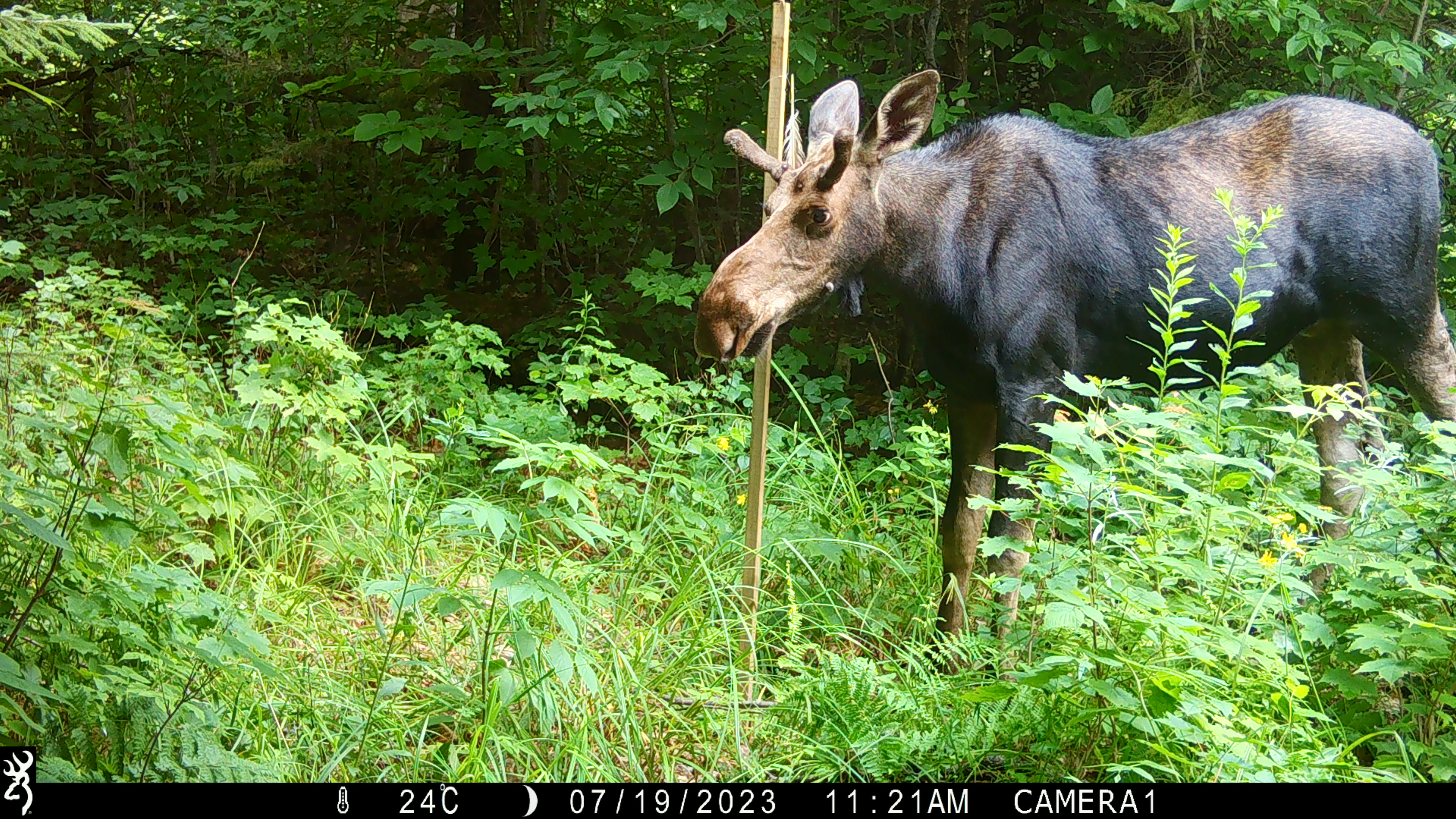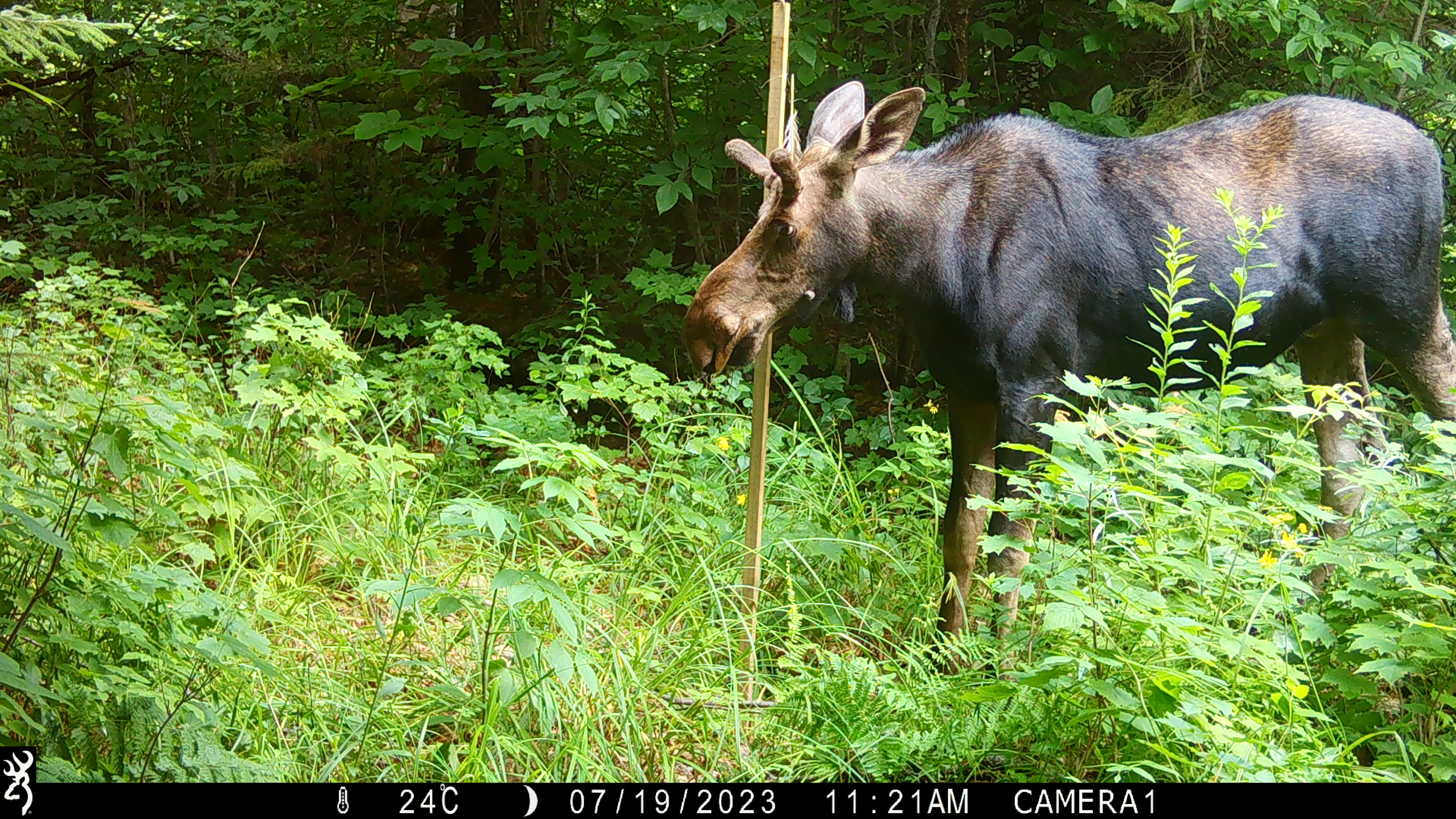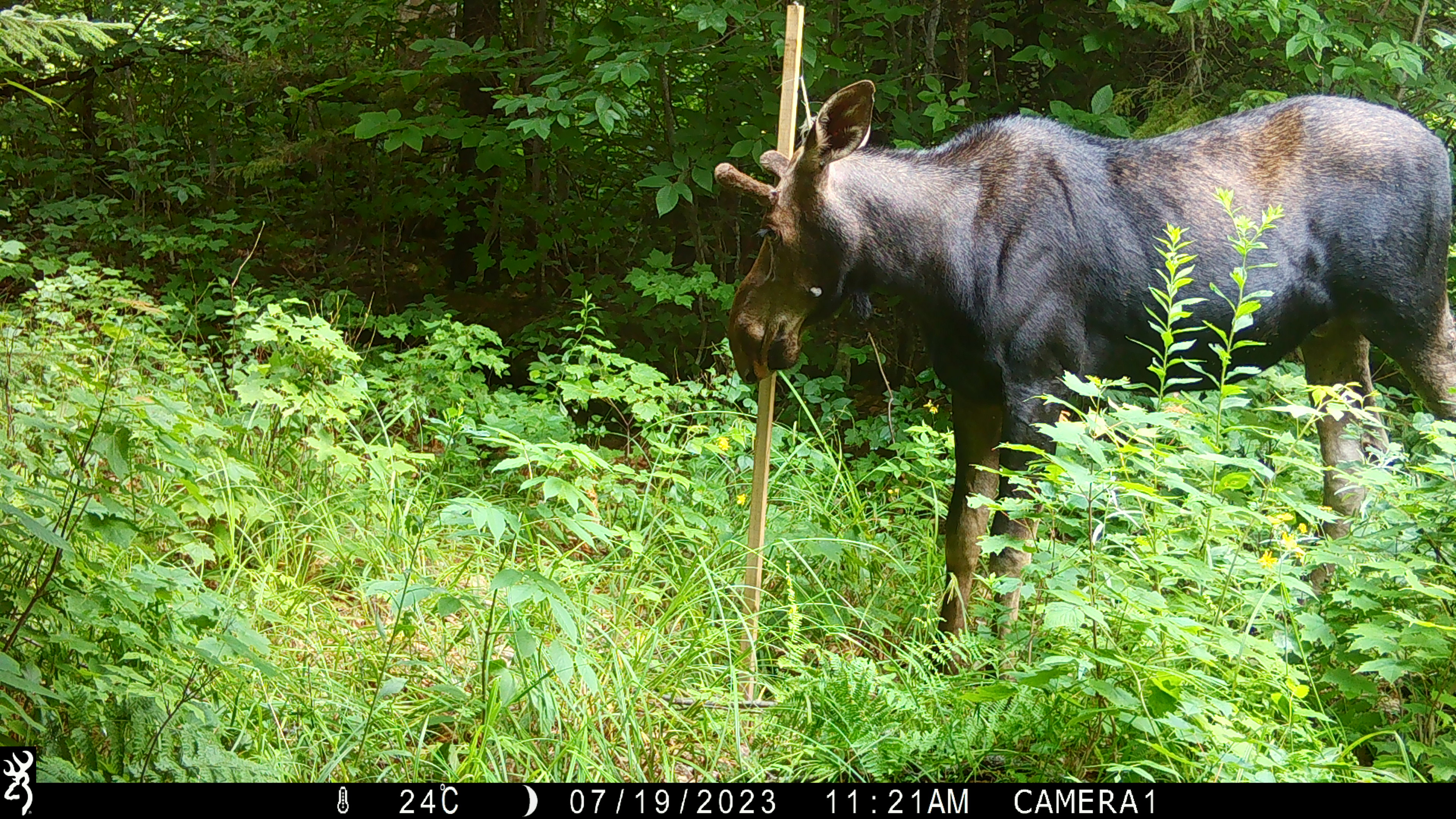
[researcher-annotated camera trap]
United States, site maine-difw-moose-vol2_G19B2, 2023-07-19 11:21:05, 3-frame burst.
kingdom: Animalia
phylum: Chordata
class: Mammalia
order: Artiodactyla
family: Cervidae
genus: Alces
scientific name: Alces alces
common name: moose